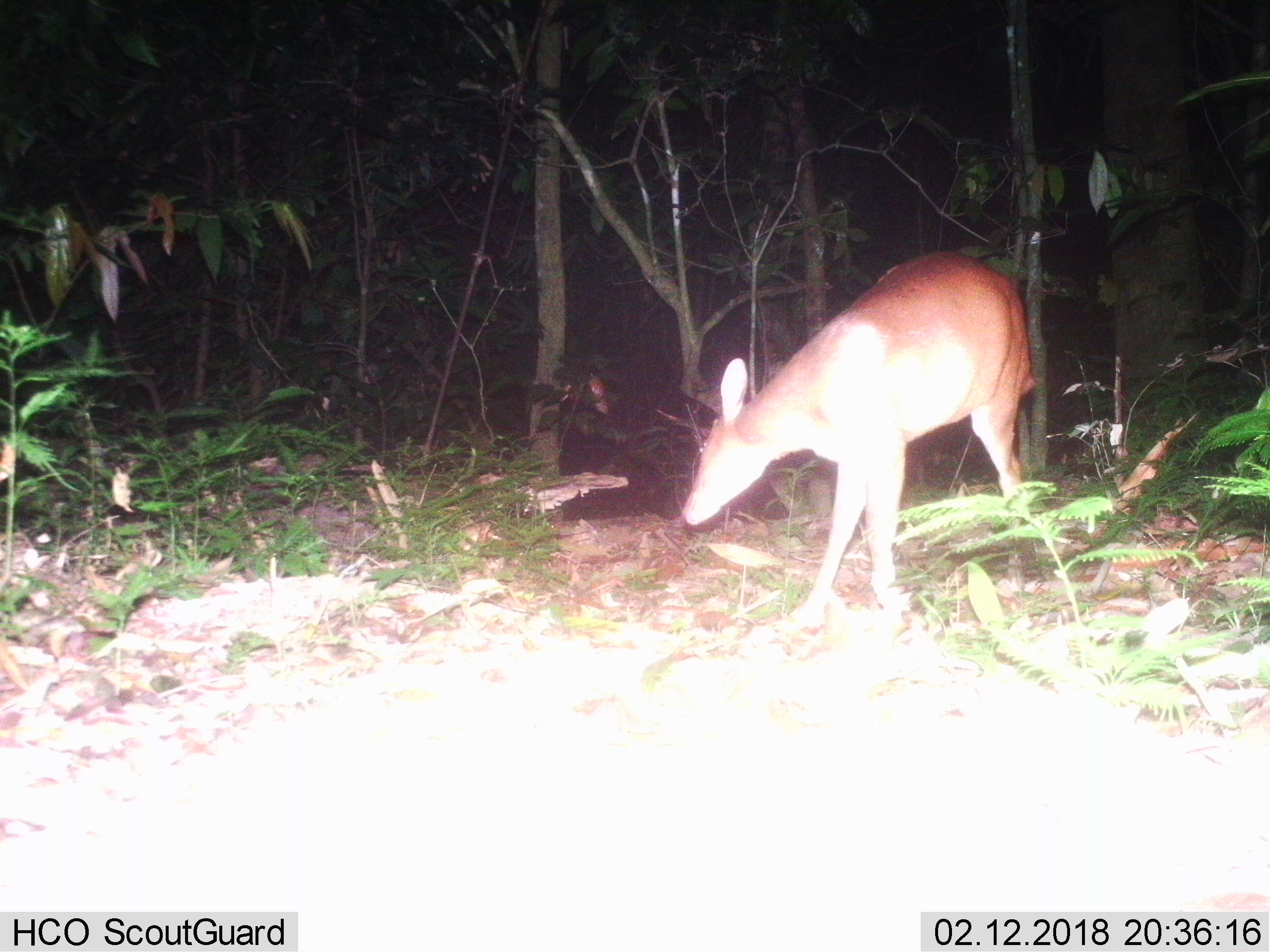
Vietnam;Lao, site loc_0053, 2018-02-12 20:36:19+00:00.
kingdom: Animalia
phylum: Chordata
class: Mammalia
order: Artiodactyla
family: Cervidae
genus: Muntiacus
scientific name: Muntiacus vuquangensis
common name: large-antlered muntjac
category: large antlered muntjac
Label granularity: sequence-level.